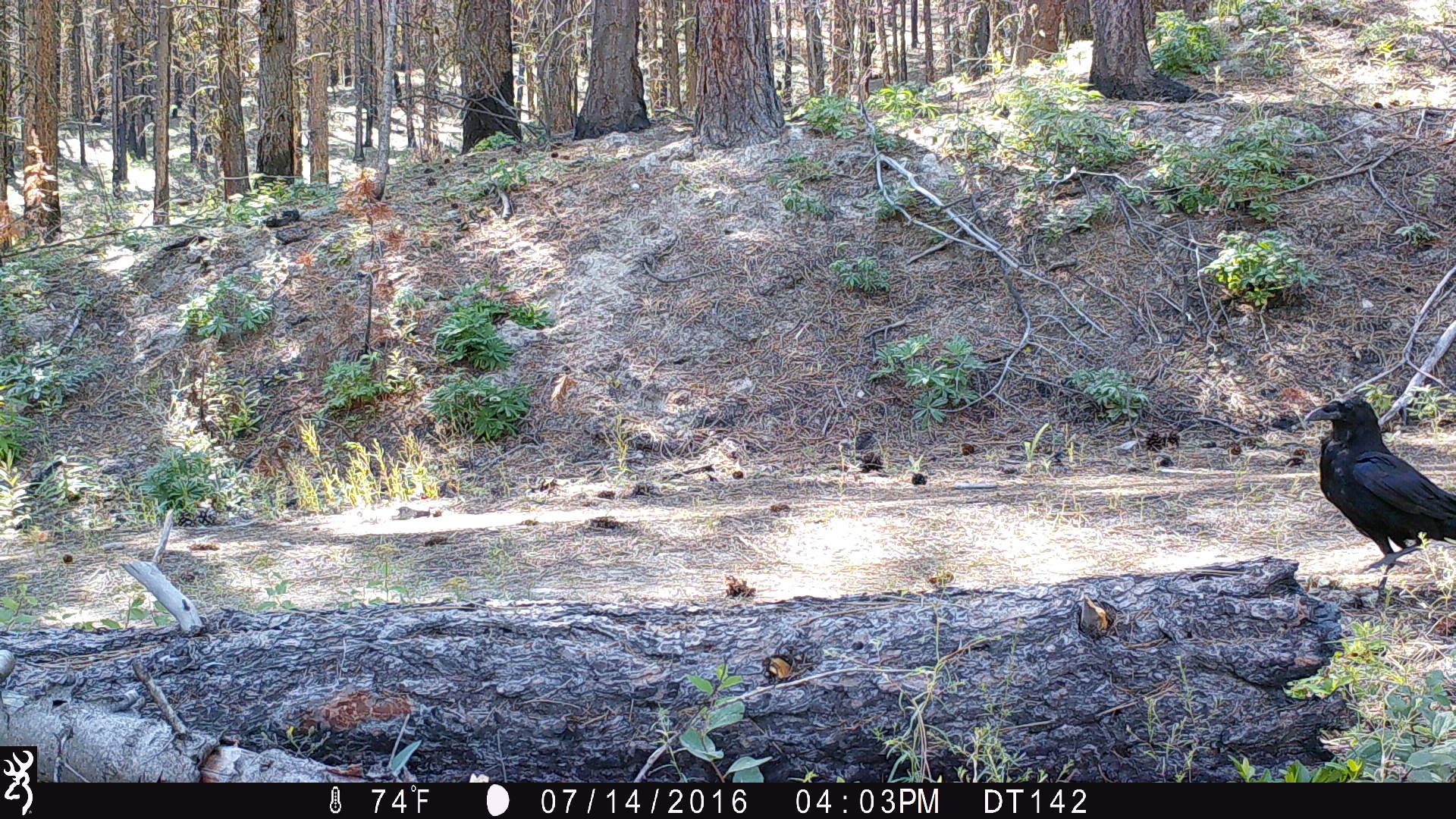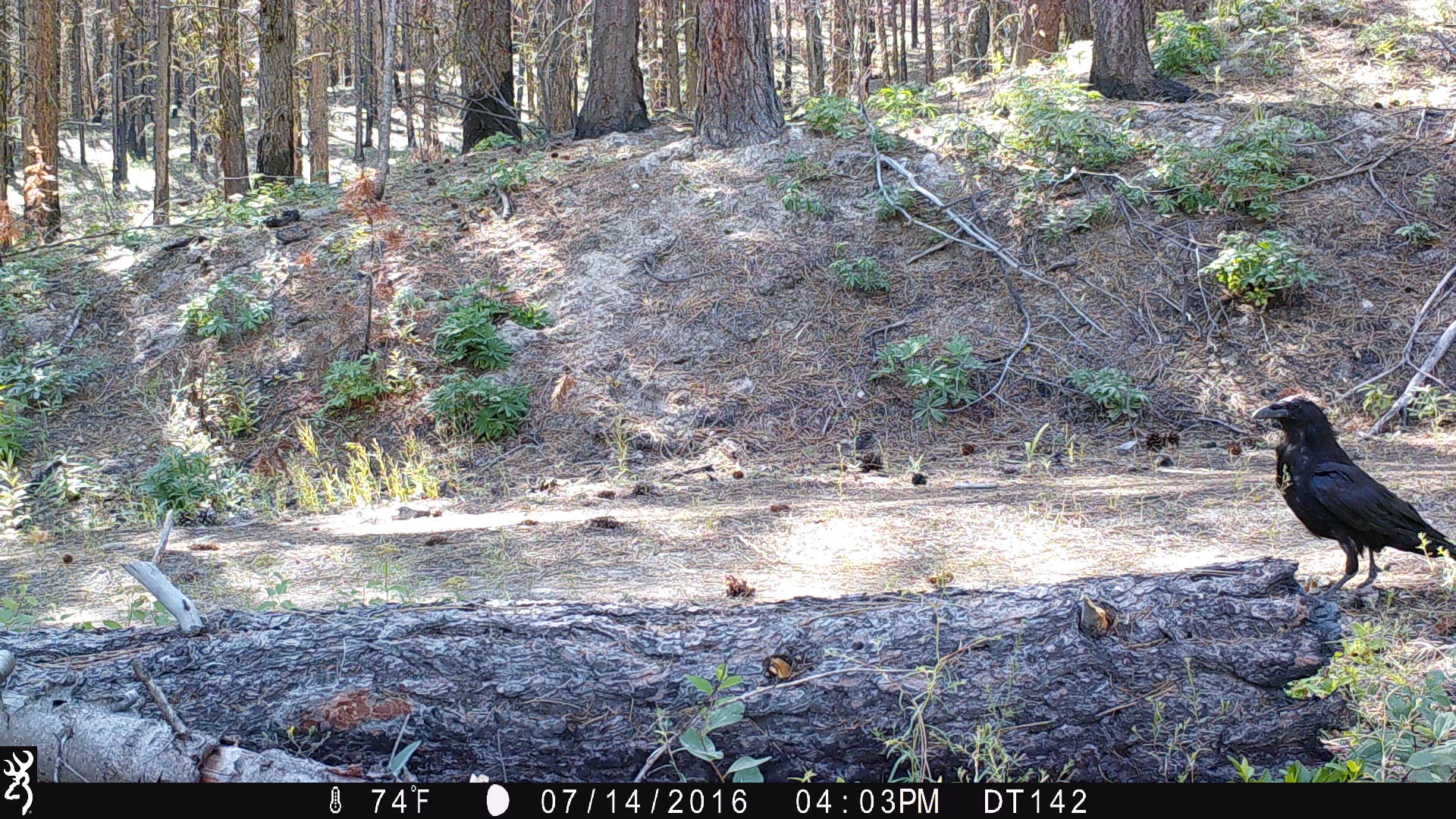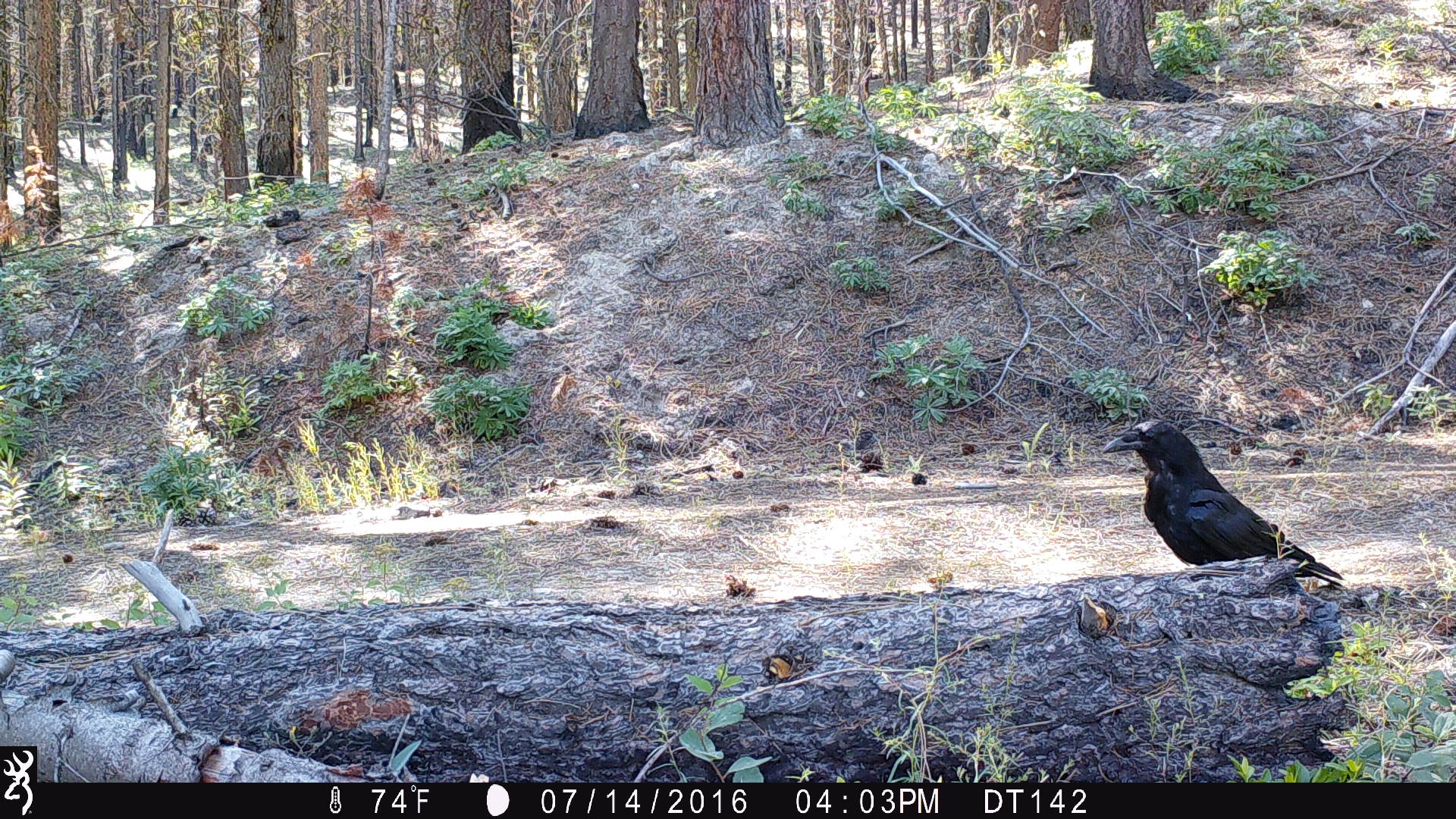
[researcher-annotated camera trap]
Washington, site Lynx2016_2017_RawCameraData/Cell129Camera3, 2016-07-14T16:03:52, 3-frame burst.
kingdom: Animalia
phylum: Chordata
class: Aves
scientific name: Aves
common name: birds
Aves (birds). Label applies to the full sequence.